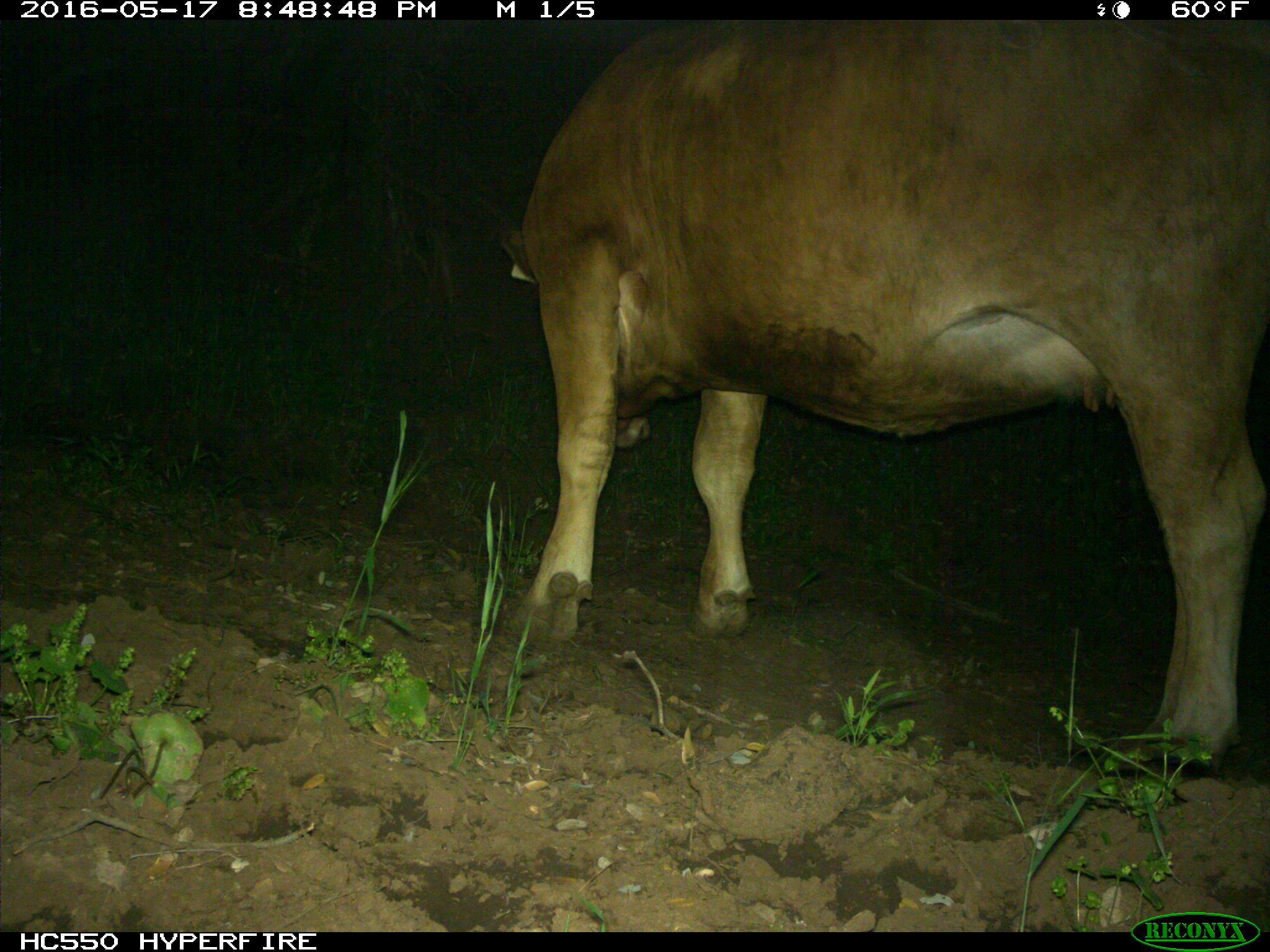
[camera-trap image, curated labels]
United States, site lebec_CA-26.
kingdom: Animalia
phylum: Chordata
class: Mammalia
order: Artiodactyla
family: Bovidae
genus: Bos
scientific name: Bos taurus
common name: domestic cow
Bos taurus (domestic cow).